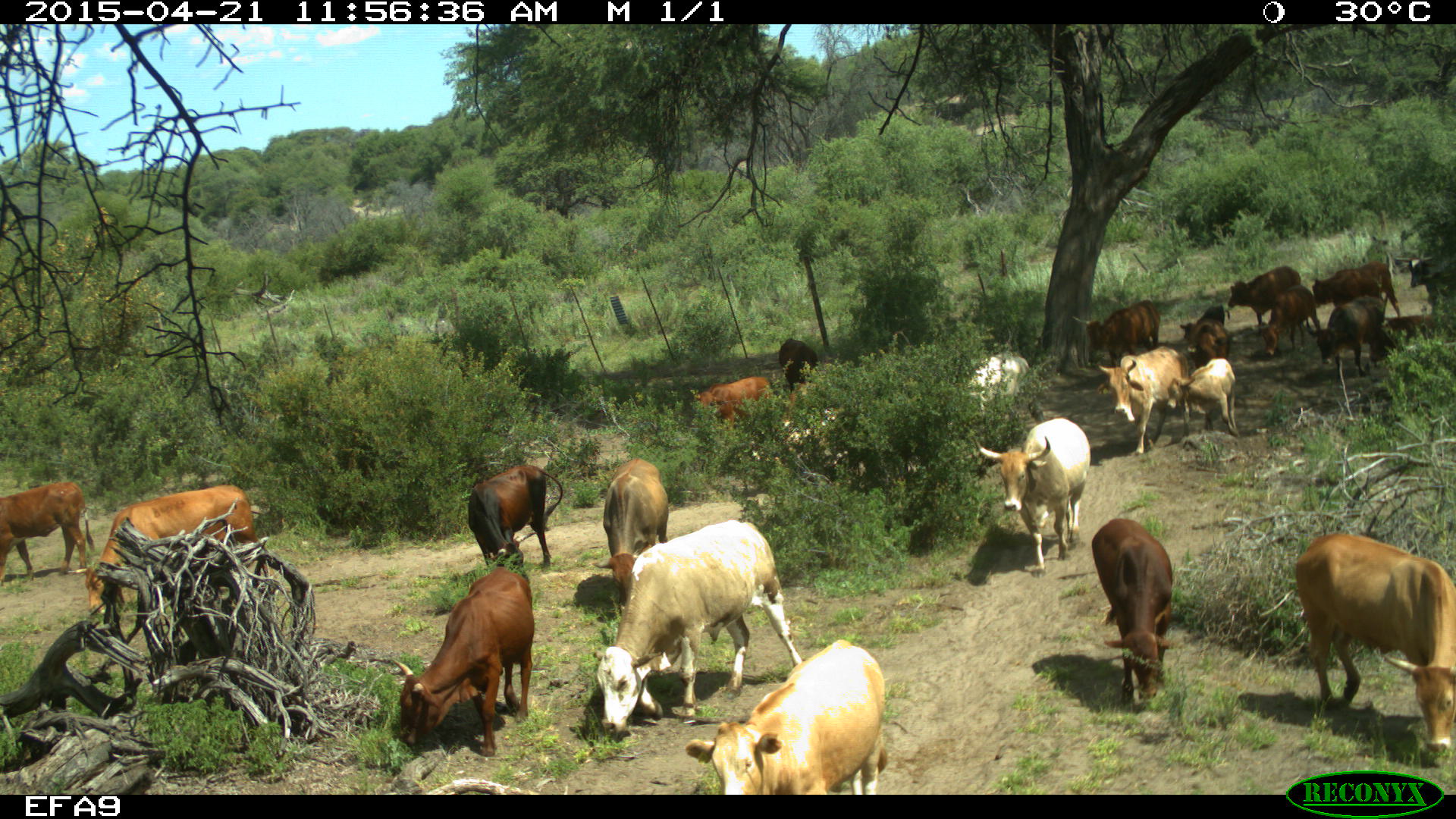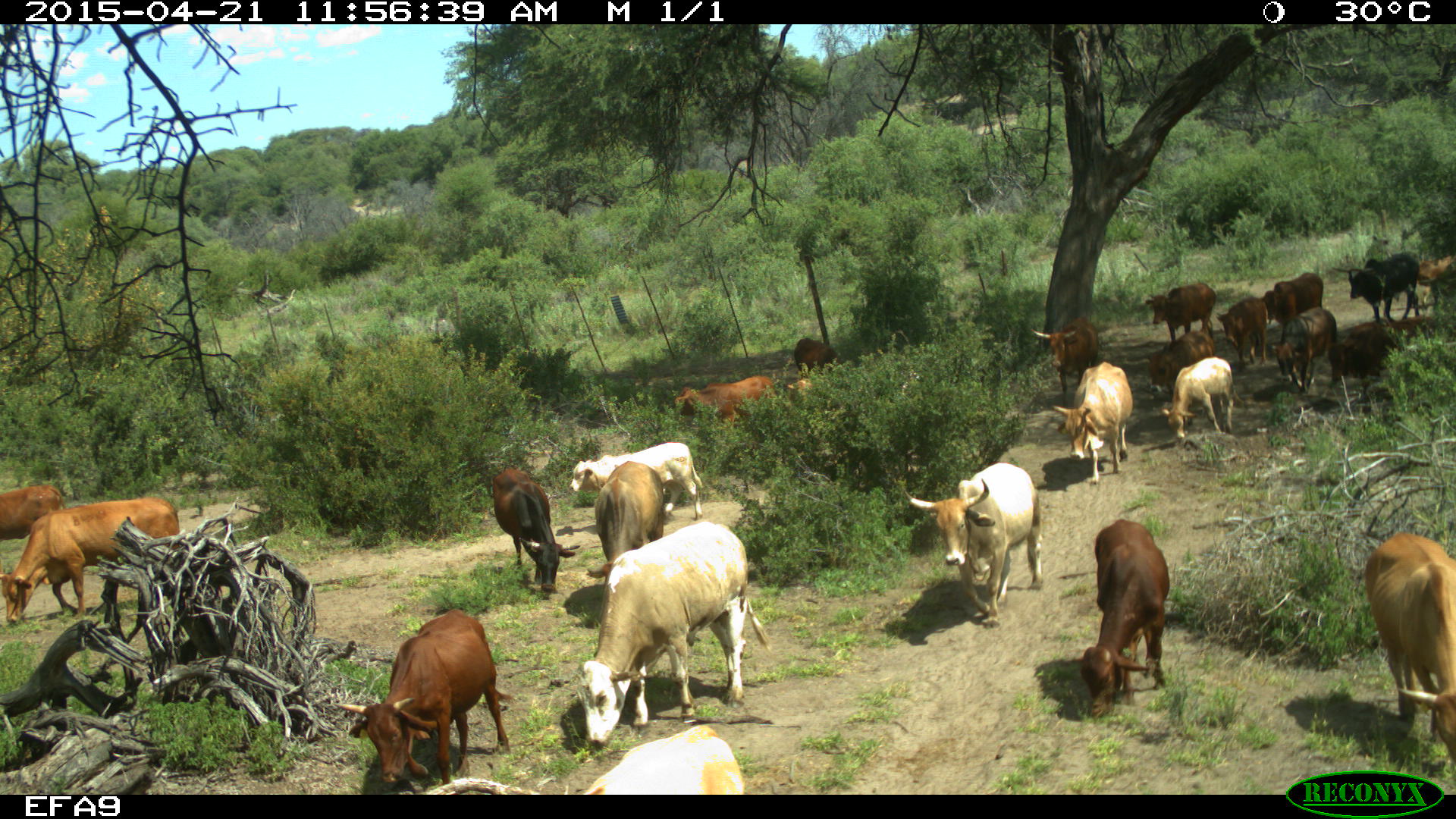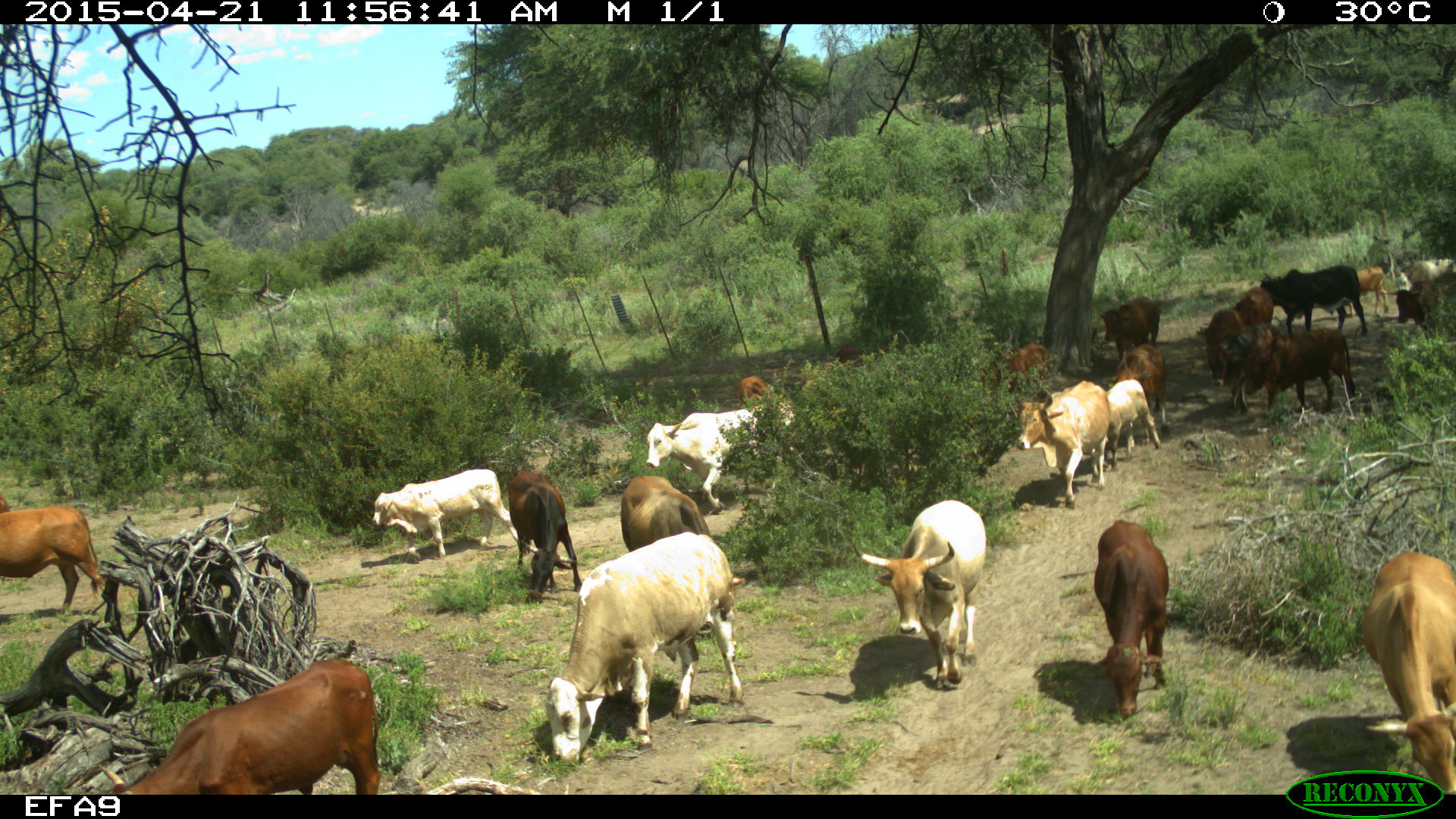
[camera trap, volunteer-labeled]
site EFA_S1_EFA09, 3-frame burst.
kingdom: Animalia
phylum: Chordata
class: Mammalia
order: Artiodactyla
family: Bovidae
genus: Bos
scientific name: Bos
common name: cattle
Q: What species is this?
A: Cattle (Bos).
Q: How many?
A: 11-50.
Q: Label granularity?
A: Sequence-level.